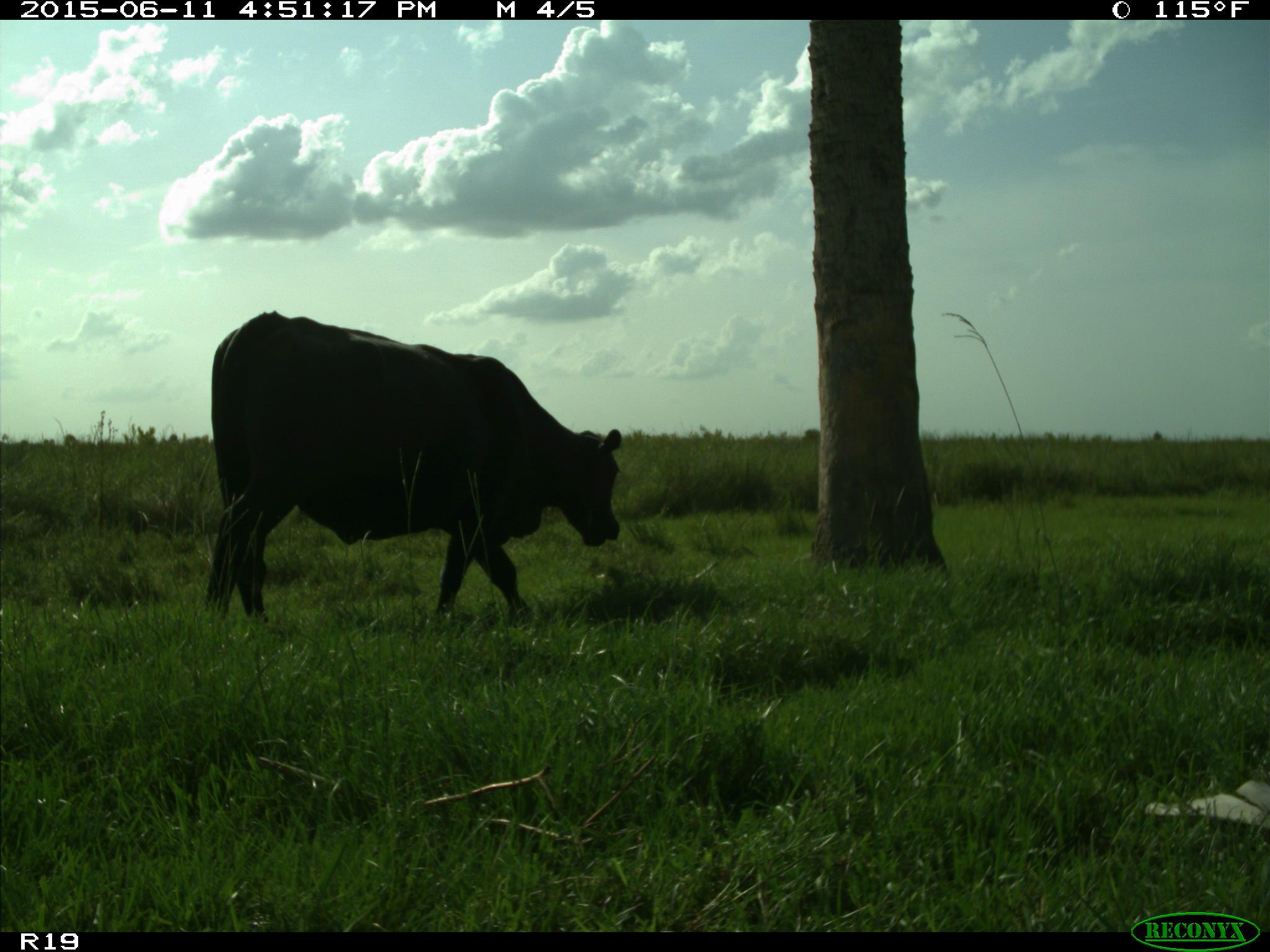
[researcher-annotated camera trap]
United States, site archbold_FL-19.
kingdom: Animalia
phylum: Chordata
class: Mammalia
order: Artiodactyla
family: Bovidae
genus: Bos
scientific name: Bos taurus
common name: domestic cow